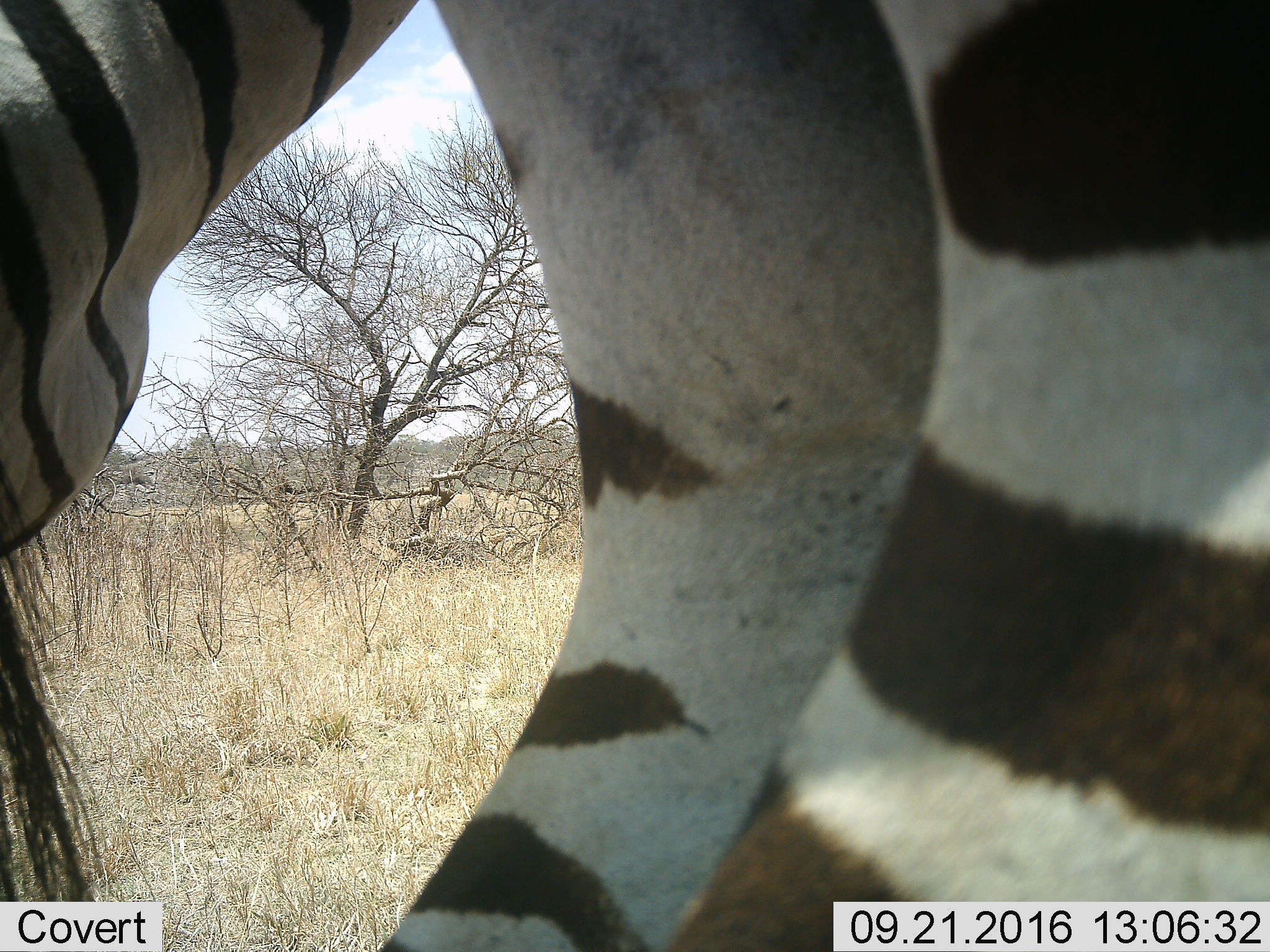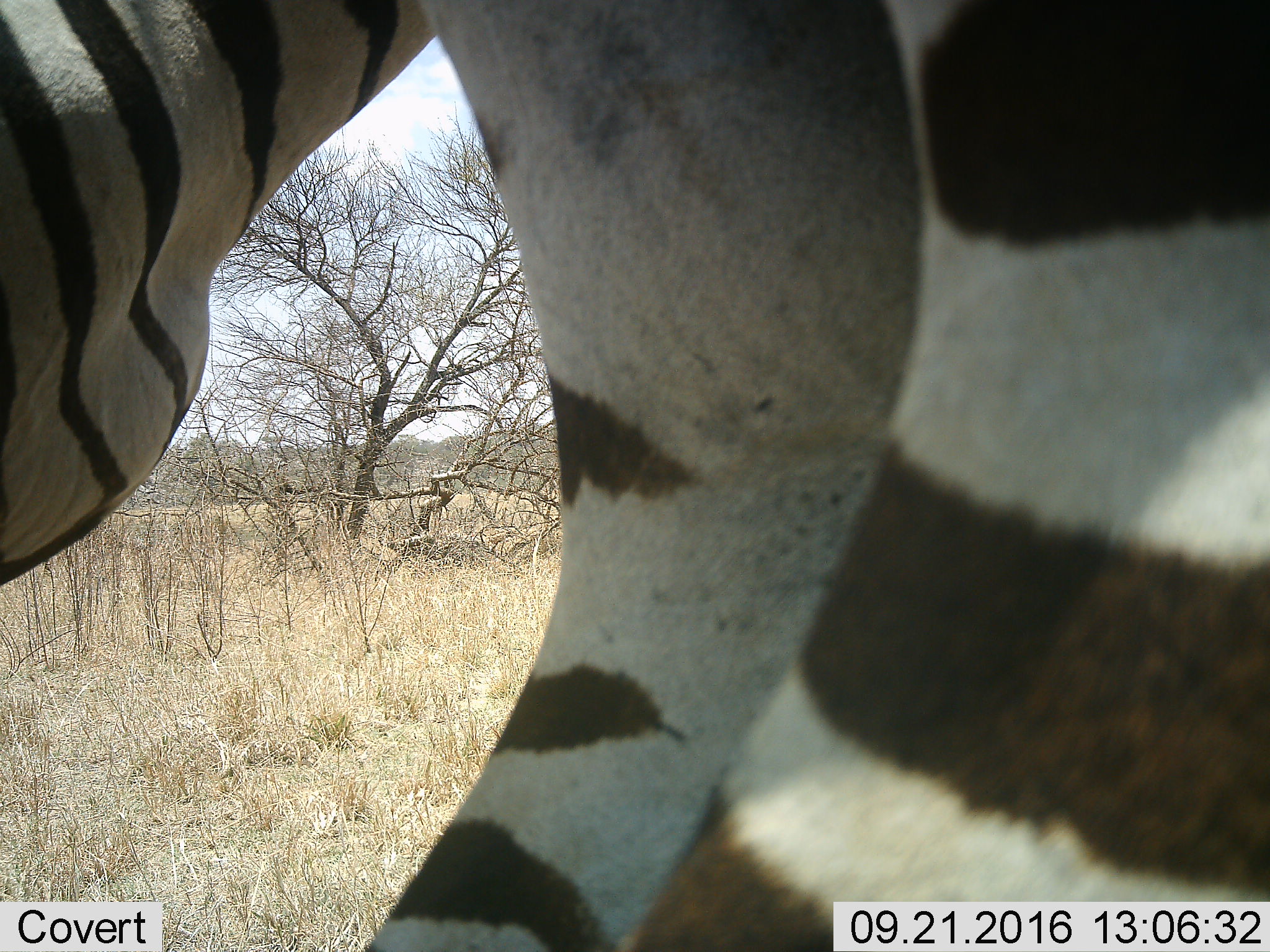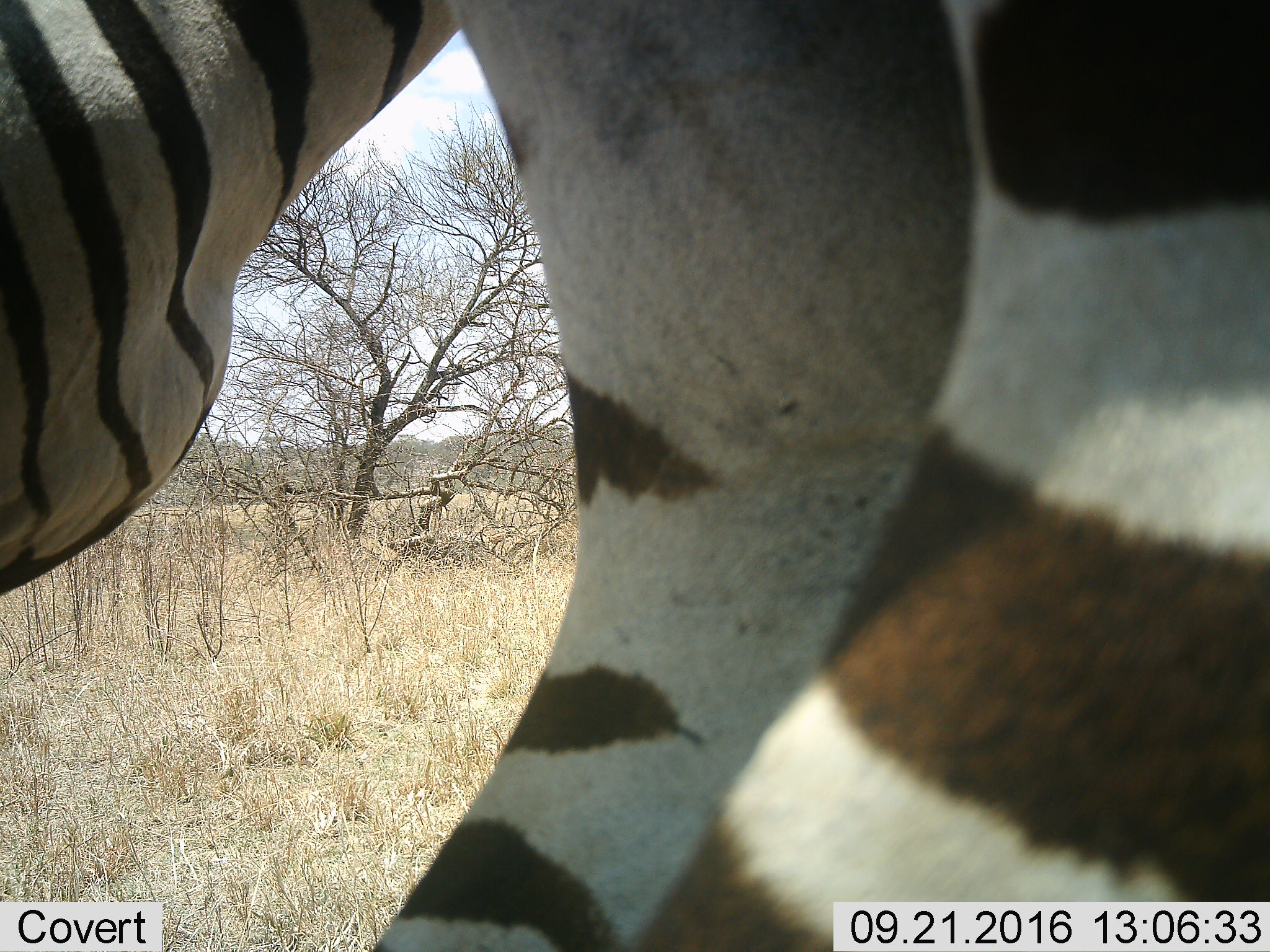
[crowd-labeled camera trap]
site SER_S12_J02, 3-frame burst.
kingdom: Animalia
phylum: Chordata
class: Mammalia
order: Perissodactyla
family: Equidae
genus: Equus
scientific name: Equus quagga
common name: plains zebra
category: zebraplains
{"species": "zebraplains (plains zebra) (Equus quagga)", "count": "1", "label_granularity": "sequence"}